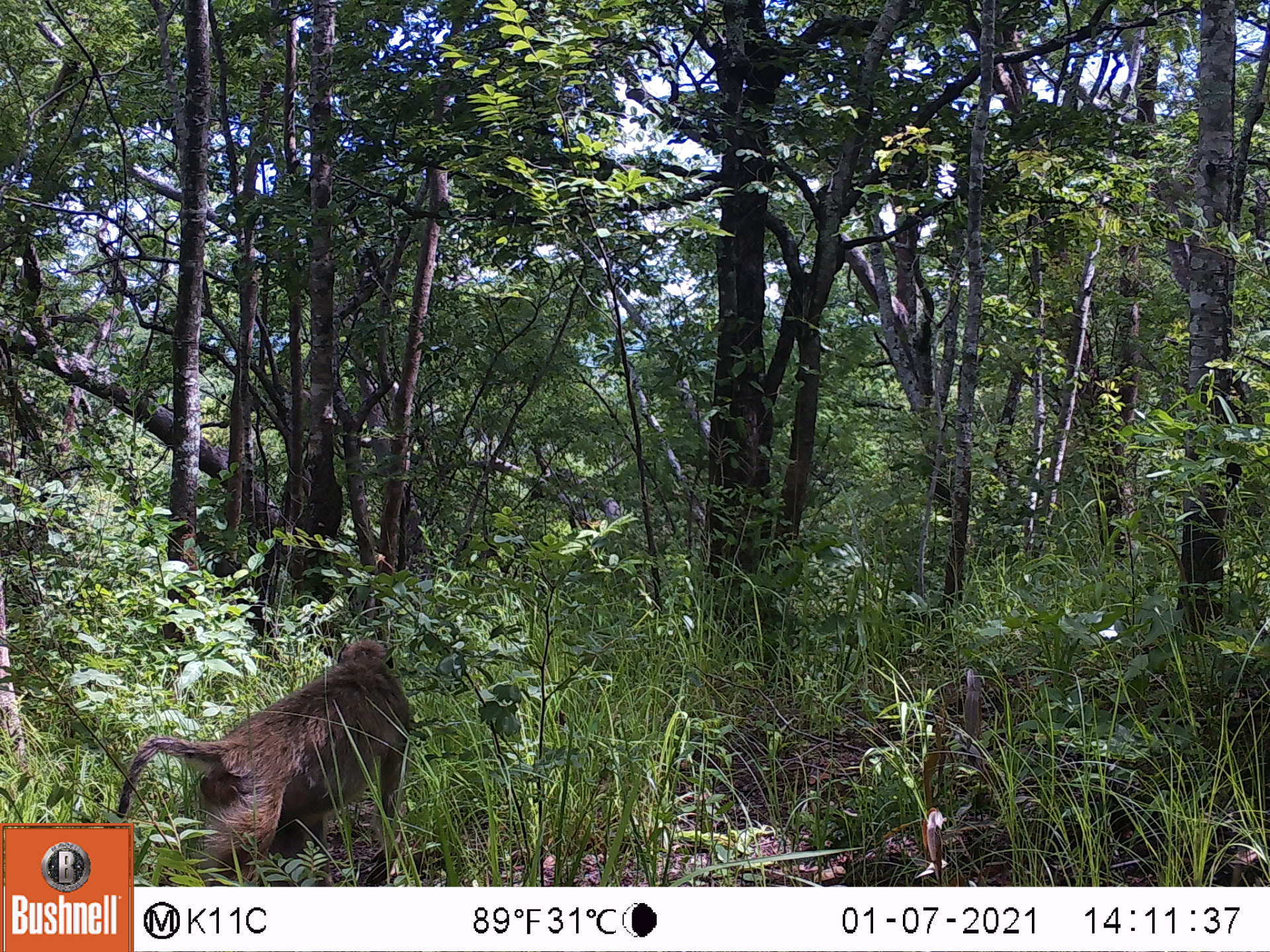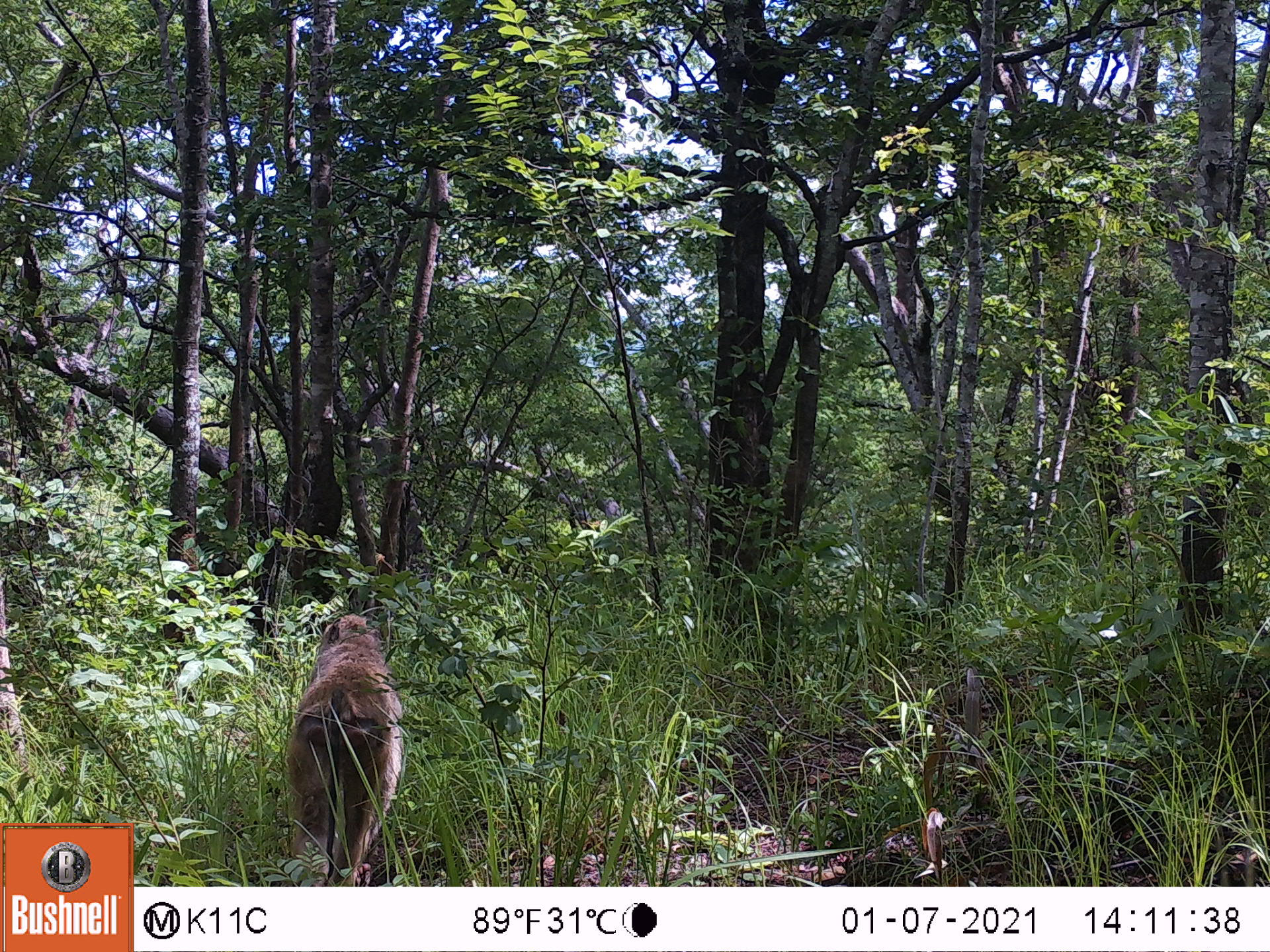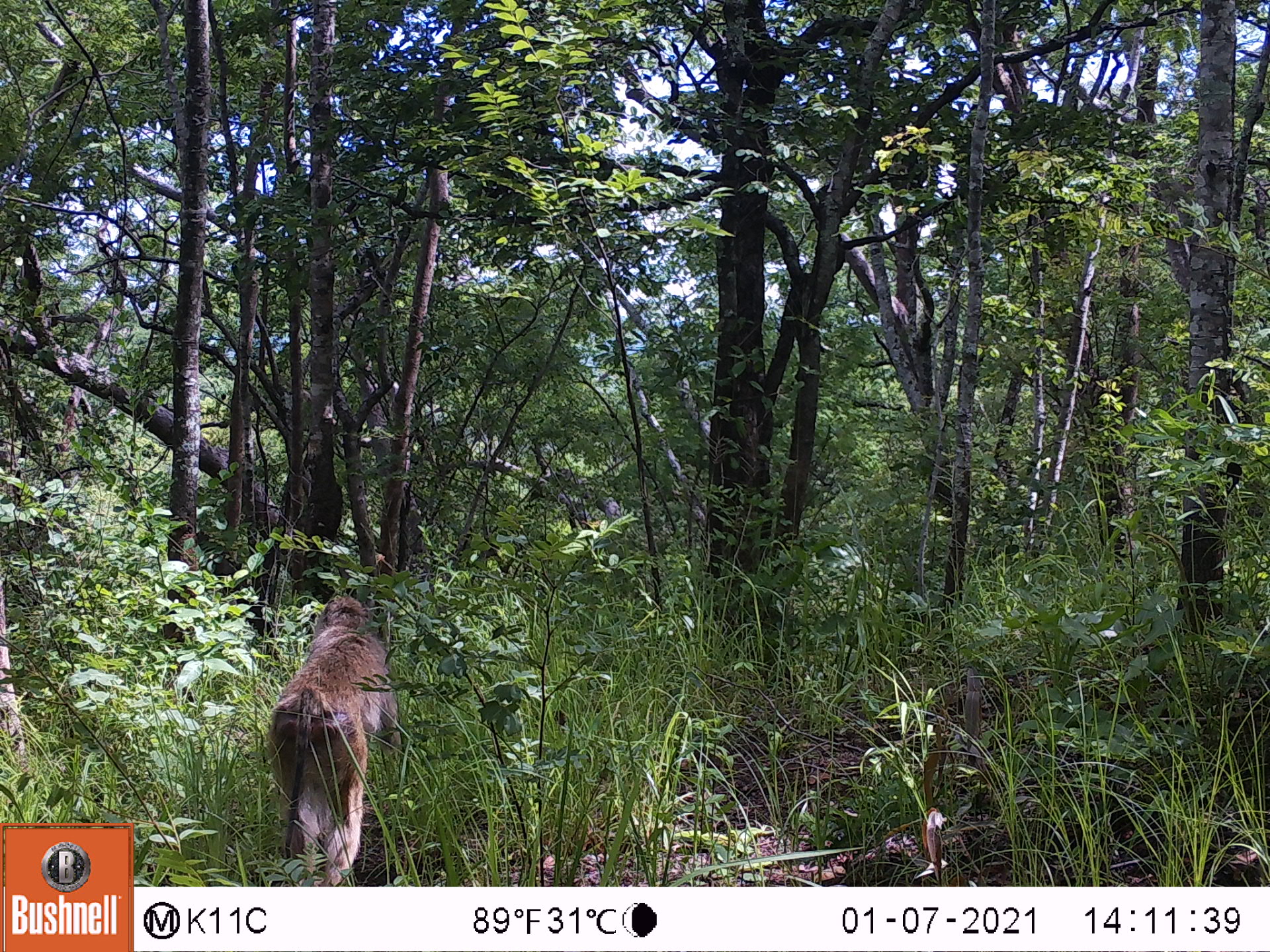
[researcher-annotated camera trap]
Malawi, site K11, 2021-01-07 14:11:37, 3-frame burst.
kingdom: Animalia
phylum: Chordata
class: Mammalia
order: Primates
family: Cercopithecidae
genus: Papio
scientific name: Papio cynocephalus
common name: yellow baboon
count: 1